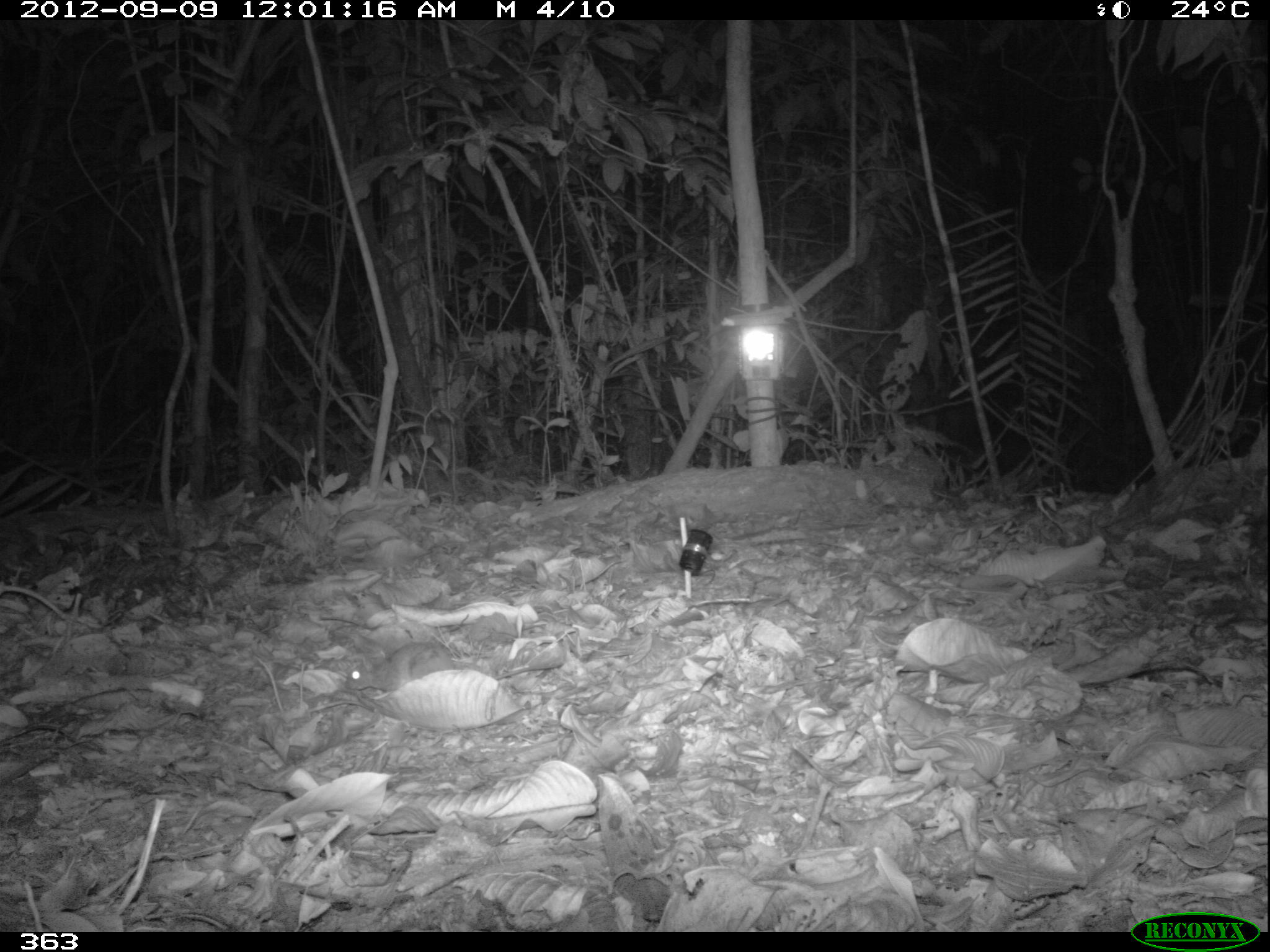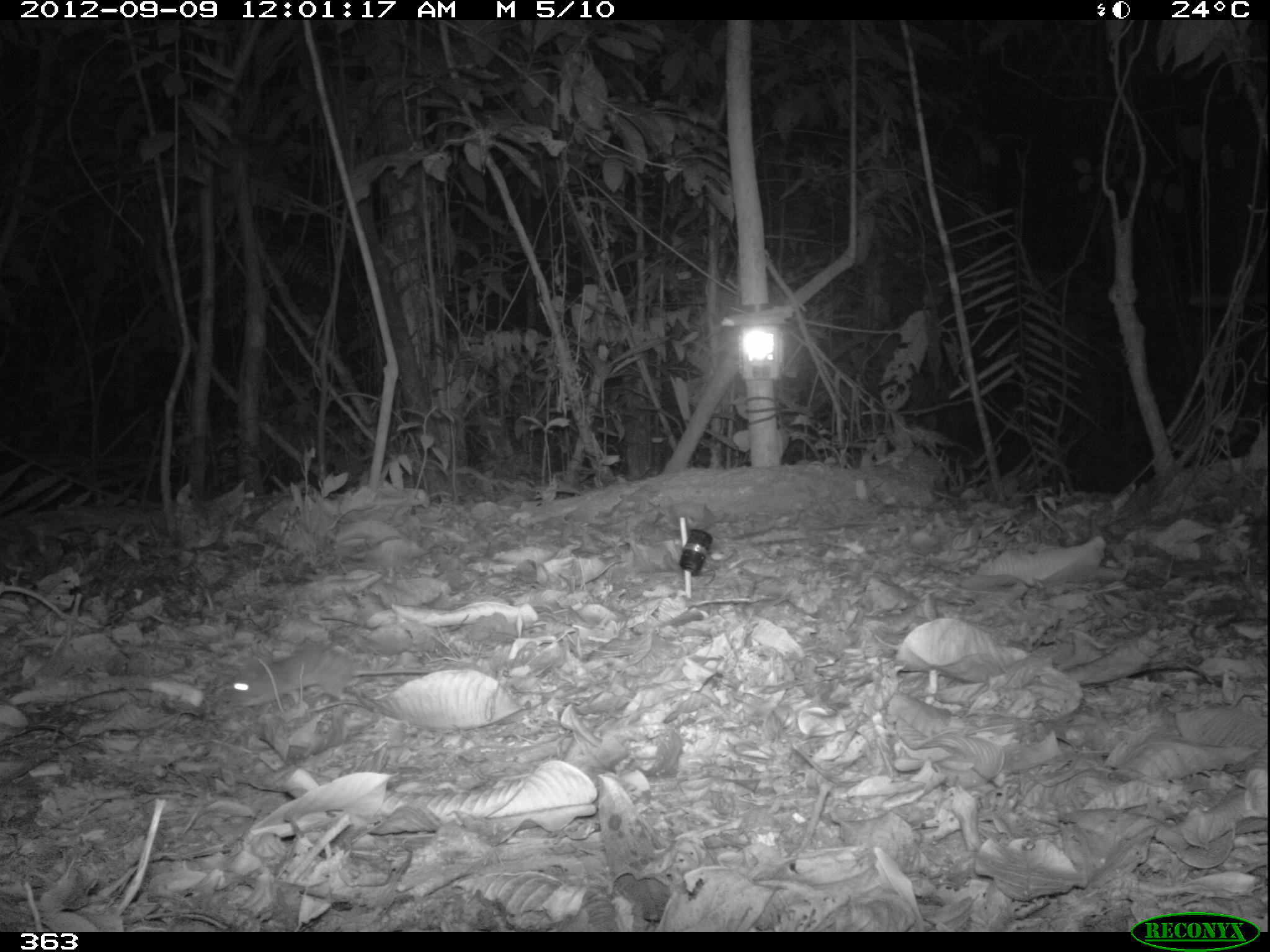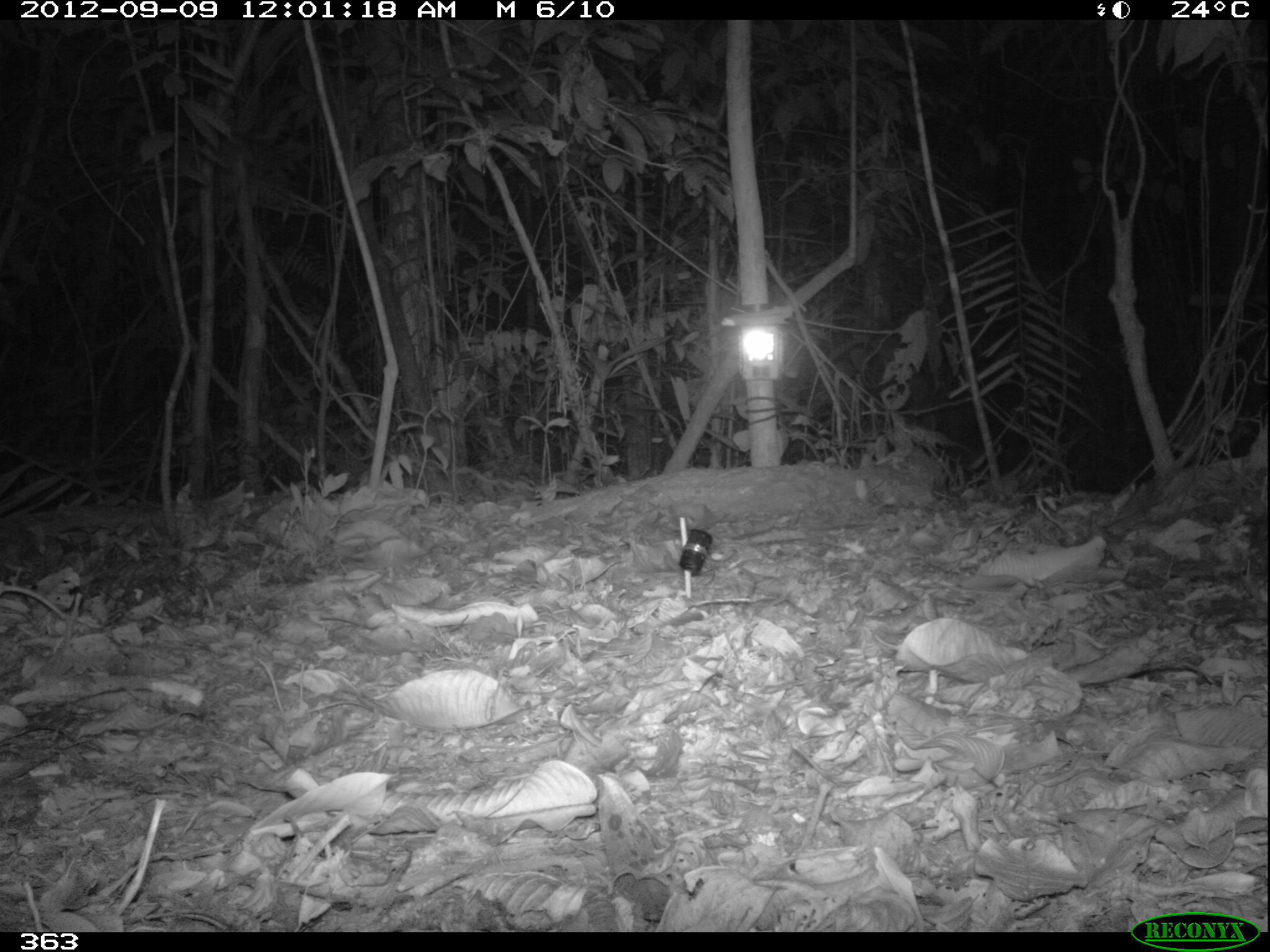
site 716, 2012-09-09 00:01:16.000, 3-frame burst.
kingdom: Animalia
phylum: Chordata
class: Mammalia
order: Rodentia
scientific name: Rodentia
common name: rodents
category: unknown rodent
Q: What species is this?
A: Unknown rodent (rodents) (Rodentia).